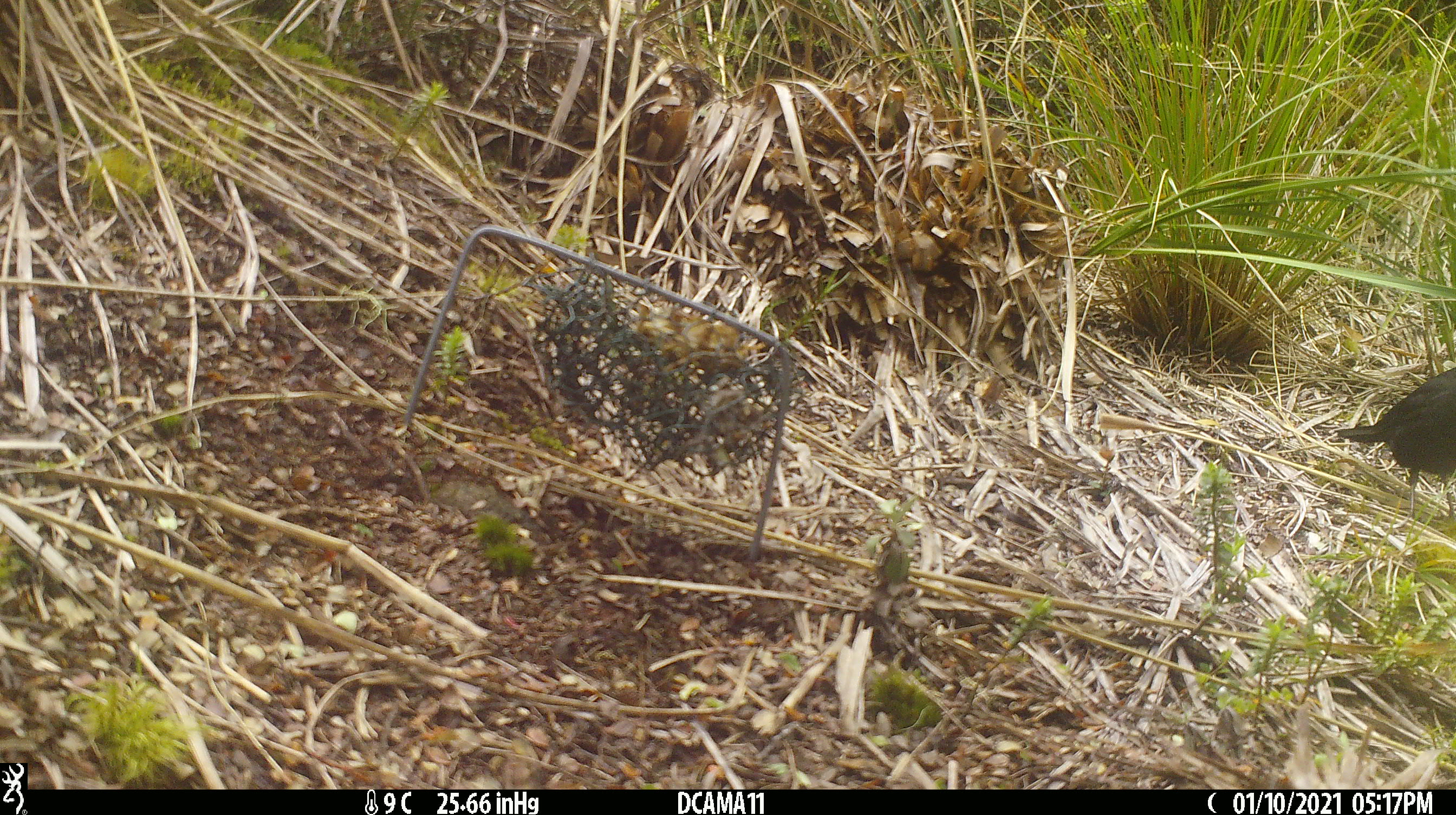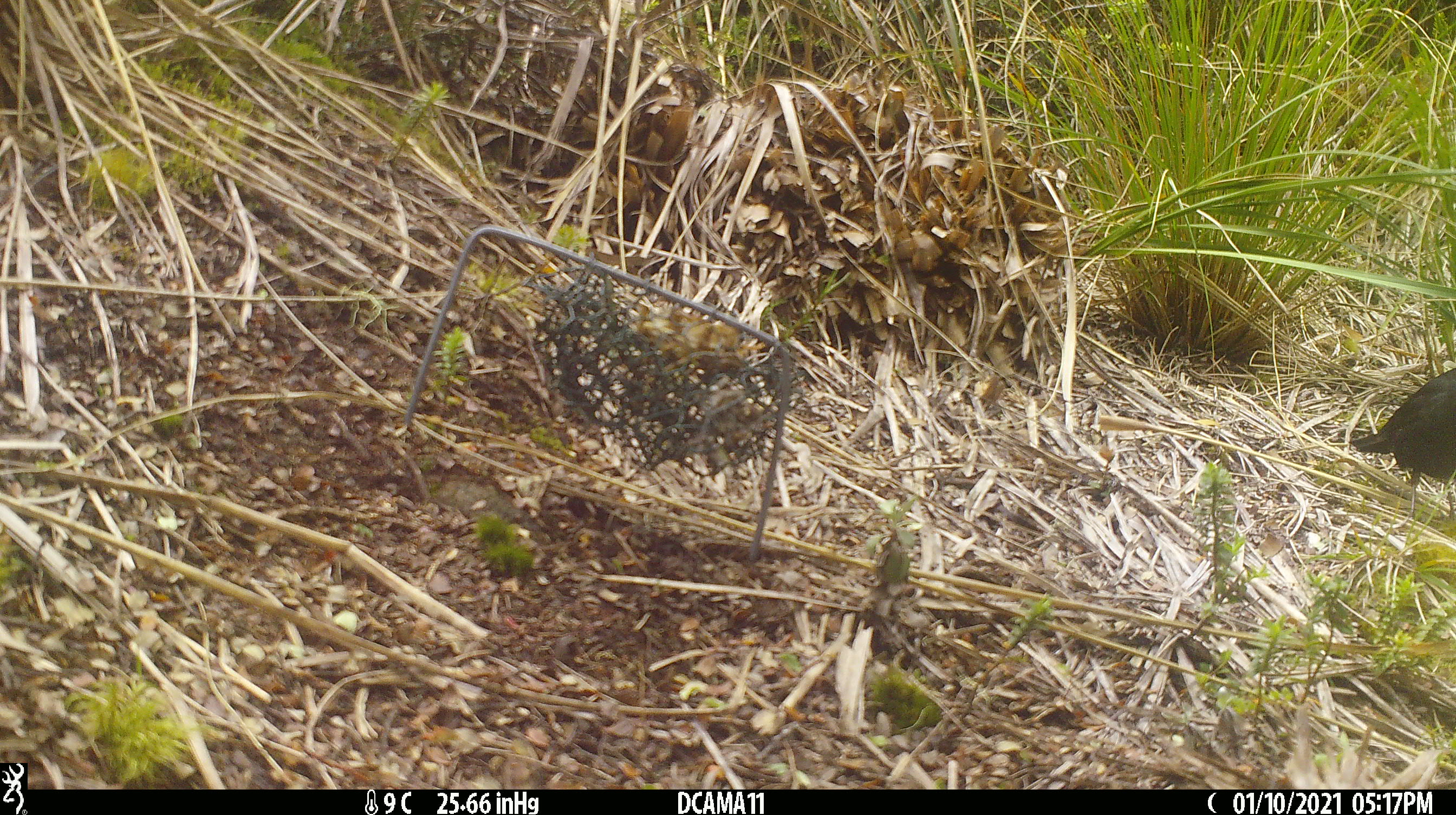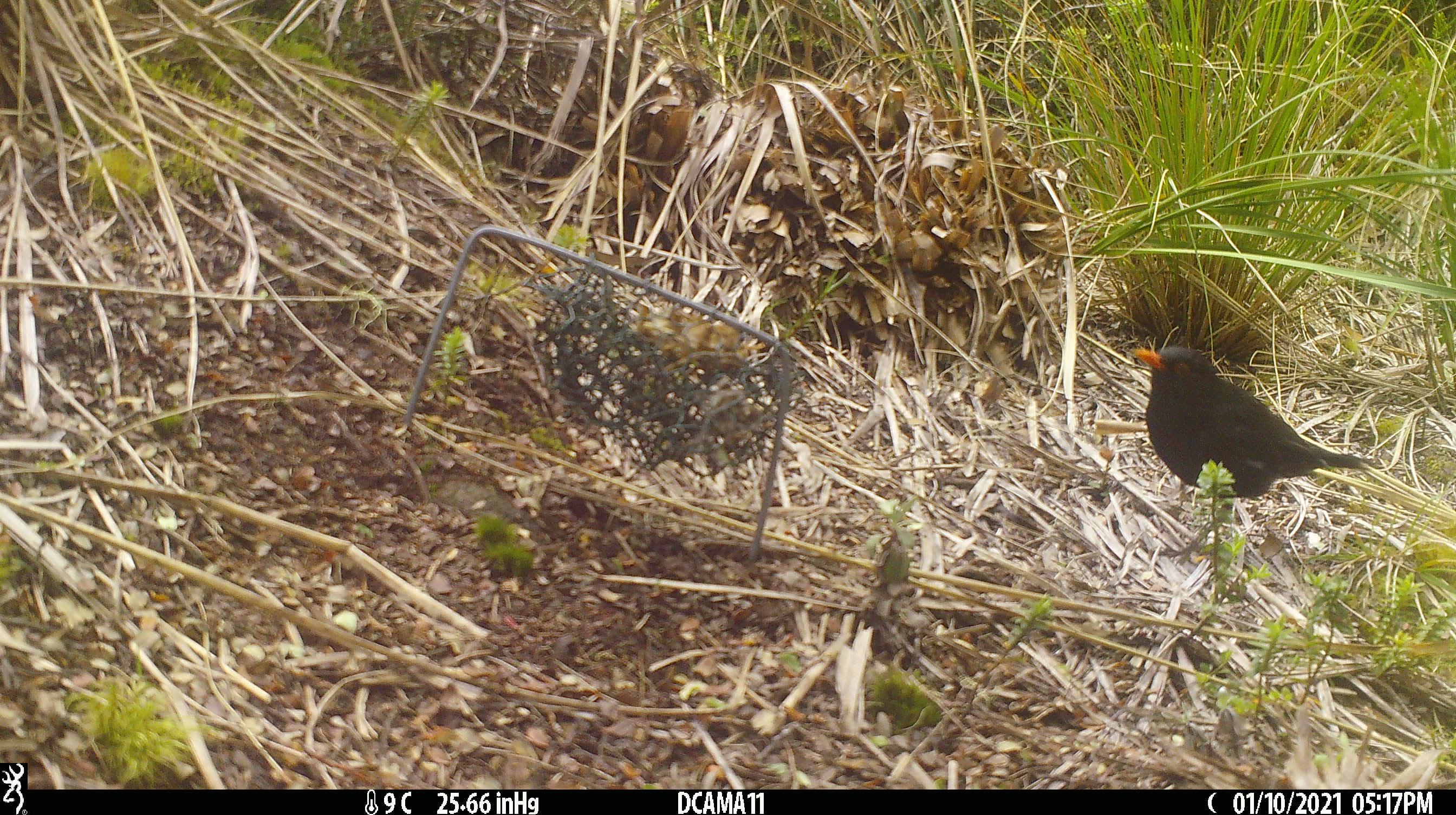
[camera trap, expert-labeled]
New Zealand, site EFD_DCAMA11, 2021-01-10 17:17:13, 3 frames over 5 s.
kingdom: Animalia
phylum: Chordata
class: Aves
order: Passeriformes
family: Turdidae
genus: Turdus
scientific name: Turdus merula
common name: eurasian blackbird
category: blackbird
Blackbird (eurasian blackbird) (Turdus merula).